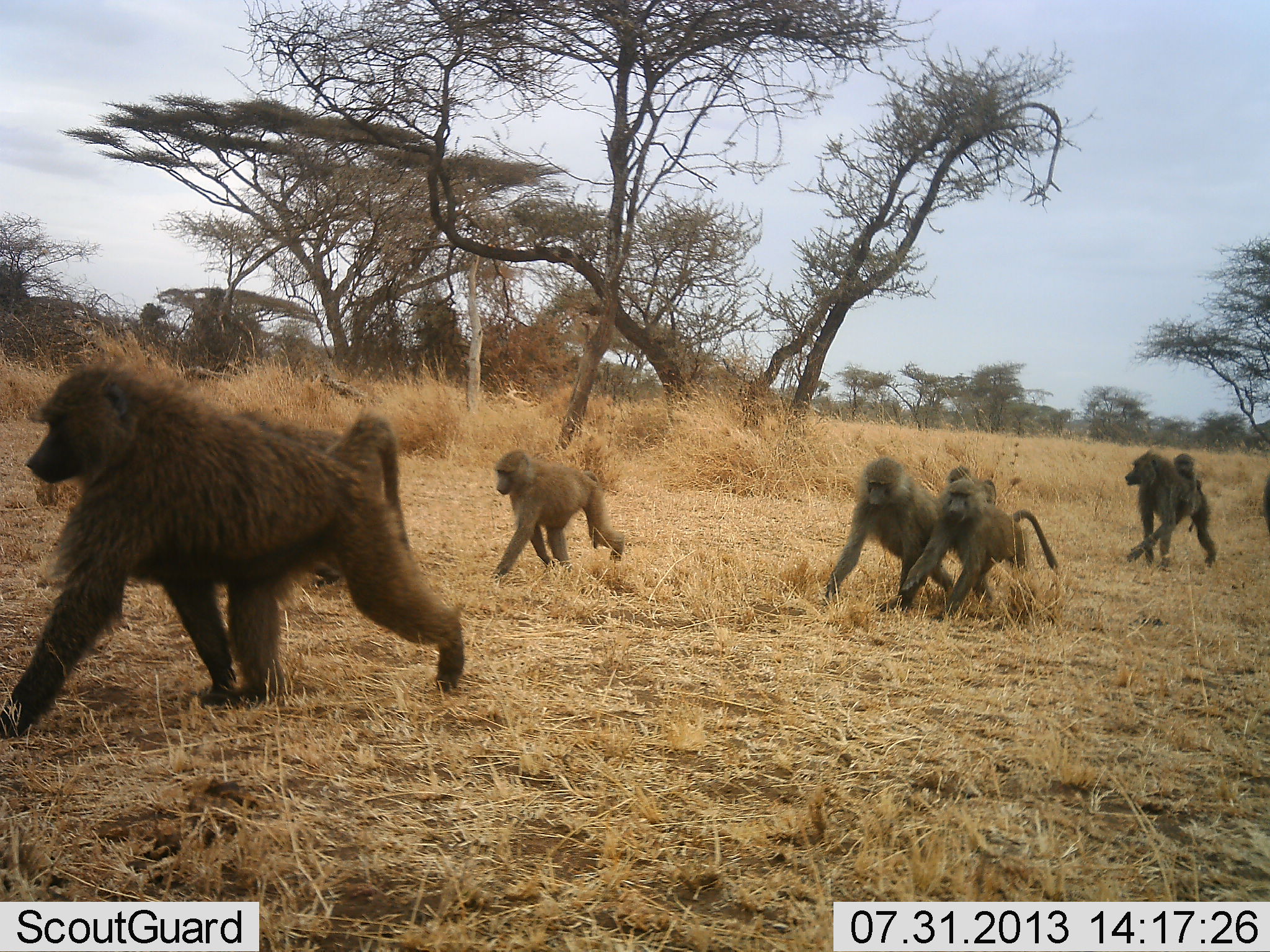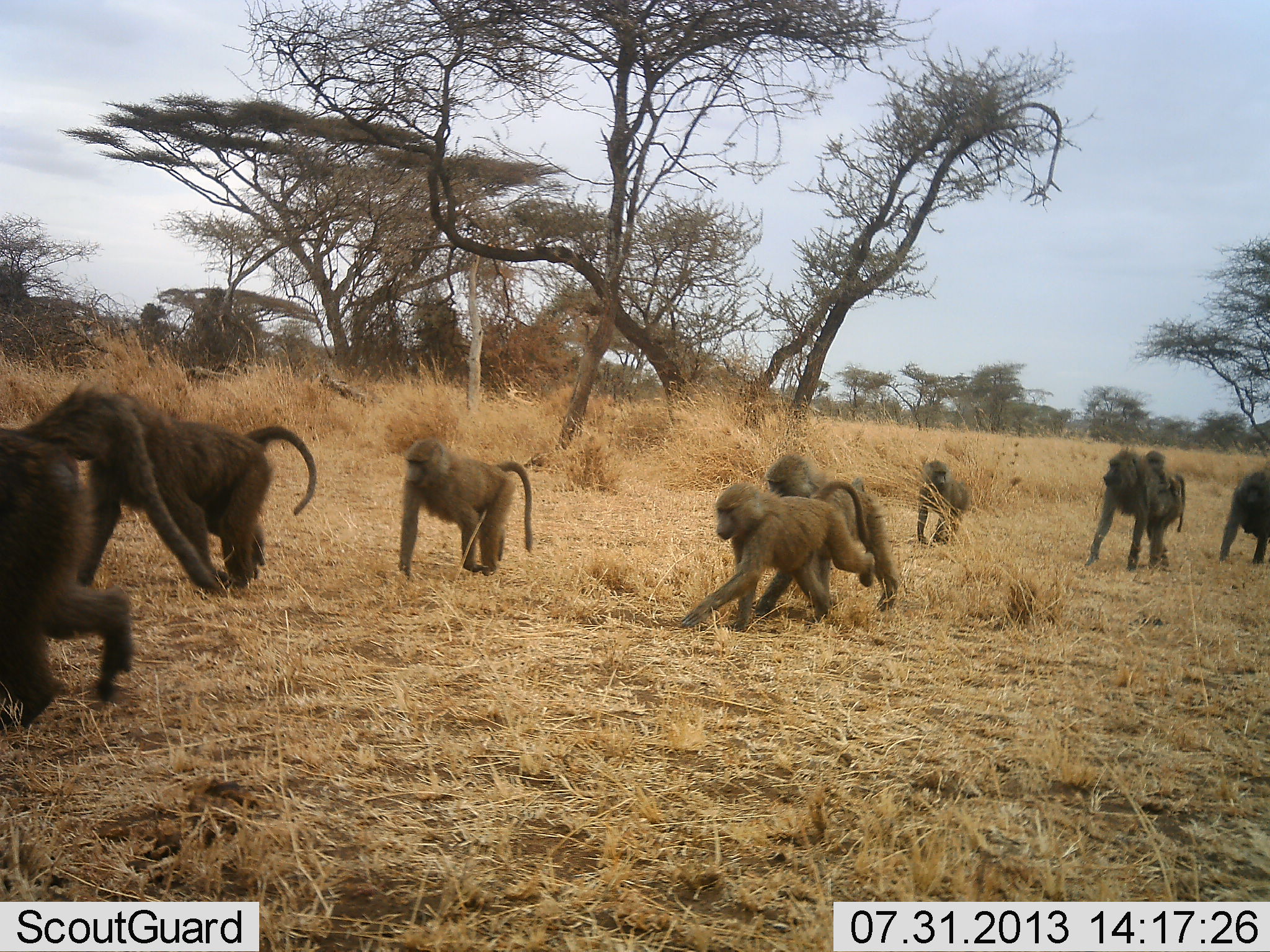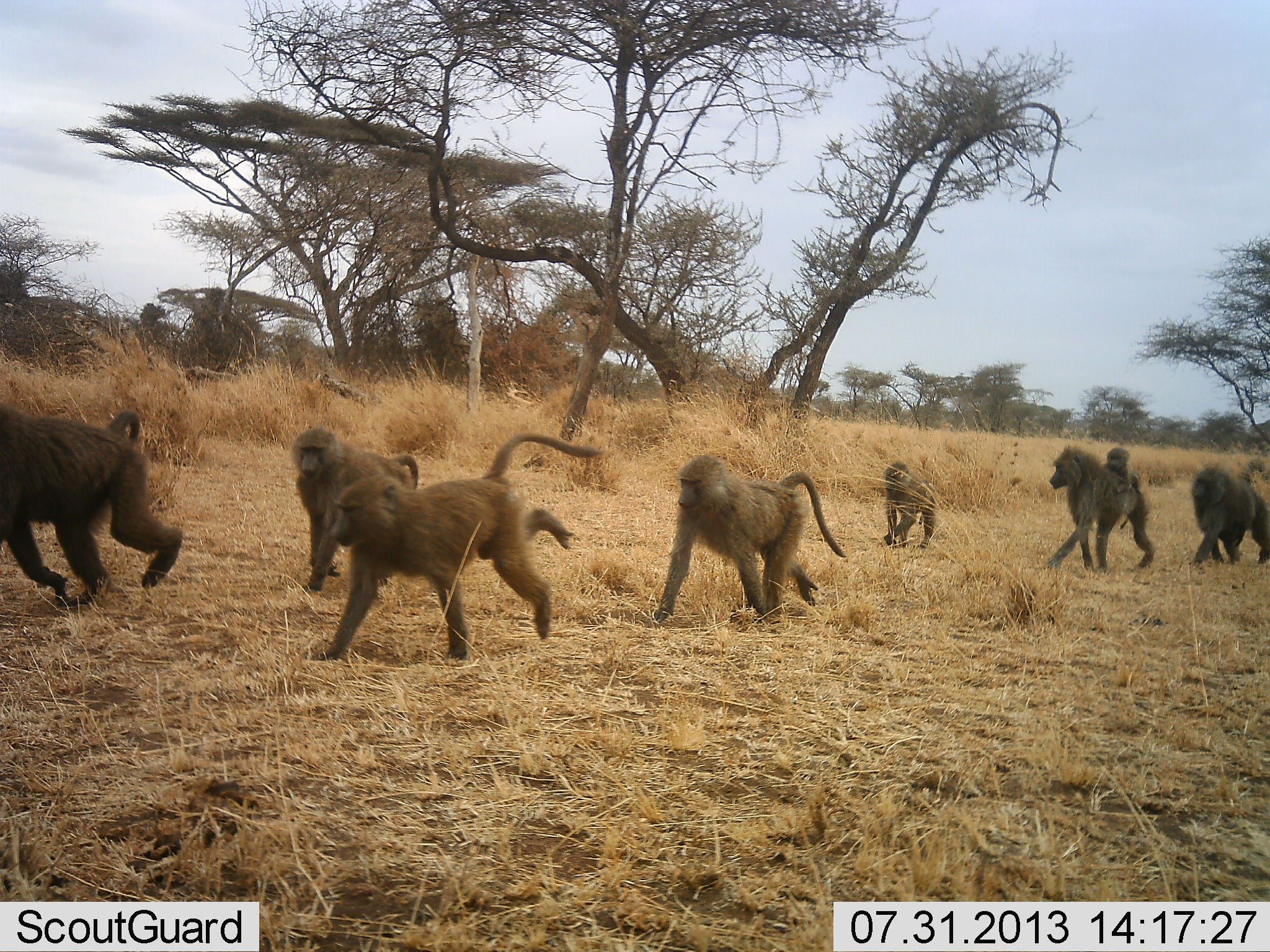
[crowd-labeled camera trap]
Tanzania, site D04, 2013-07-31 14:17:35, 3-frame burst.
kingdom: Animalia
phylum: Chordata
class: Mammalia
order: Primates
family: Cercopithecidae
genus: Papio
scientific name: Papio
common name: baboon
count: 9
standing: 0%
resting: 0%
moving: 100%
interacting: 11%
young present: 53%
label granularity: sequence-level